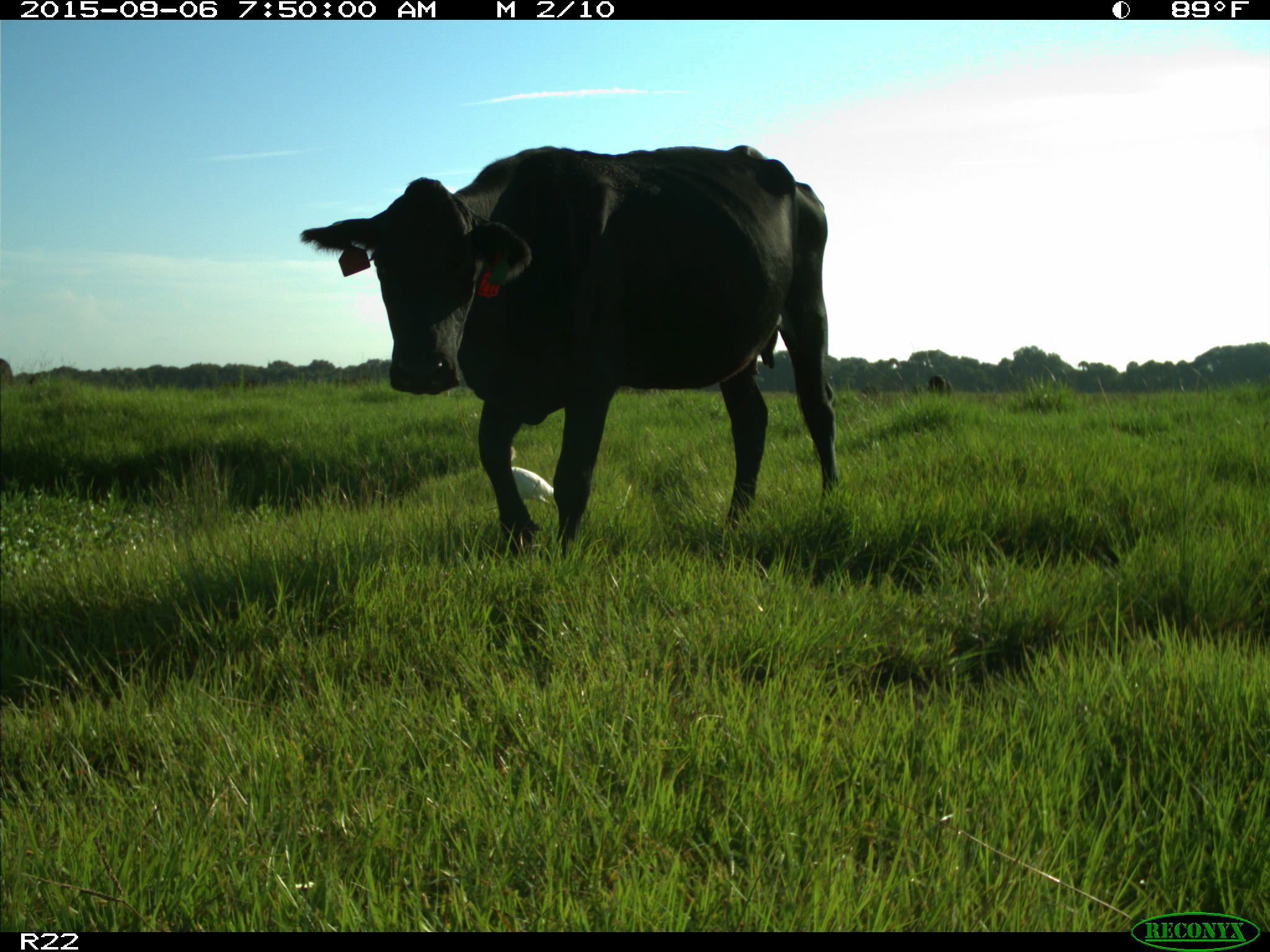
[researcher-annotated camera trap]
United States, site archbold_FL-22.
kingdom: Animalia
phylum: Chordata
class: Mammalia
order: Artiodactyla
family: Bovidae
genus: Bos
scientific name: Bos taurus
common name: domestic cow